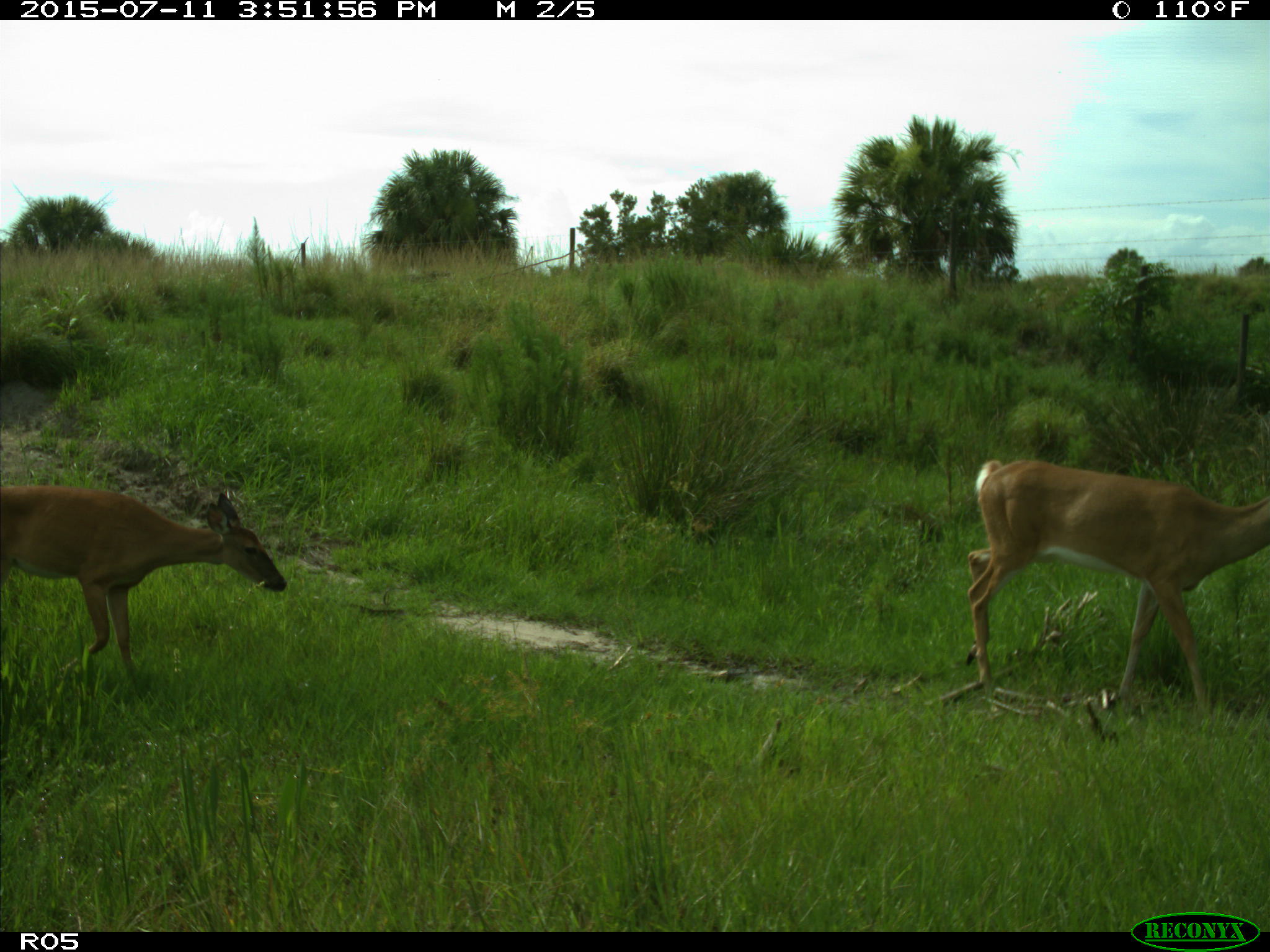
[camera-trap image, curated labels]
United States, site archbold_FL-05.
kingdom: Animalia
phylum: Chordata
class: Mammalia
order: Artiodactyla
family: Cervidae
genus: Odocoileus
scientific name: Odocoileus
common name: deer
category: unidentified deer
Unidentified deer (deer) (Odocoileus).